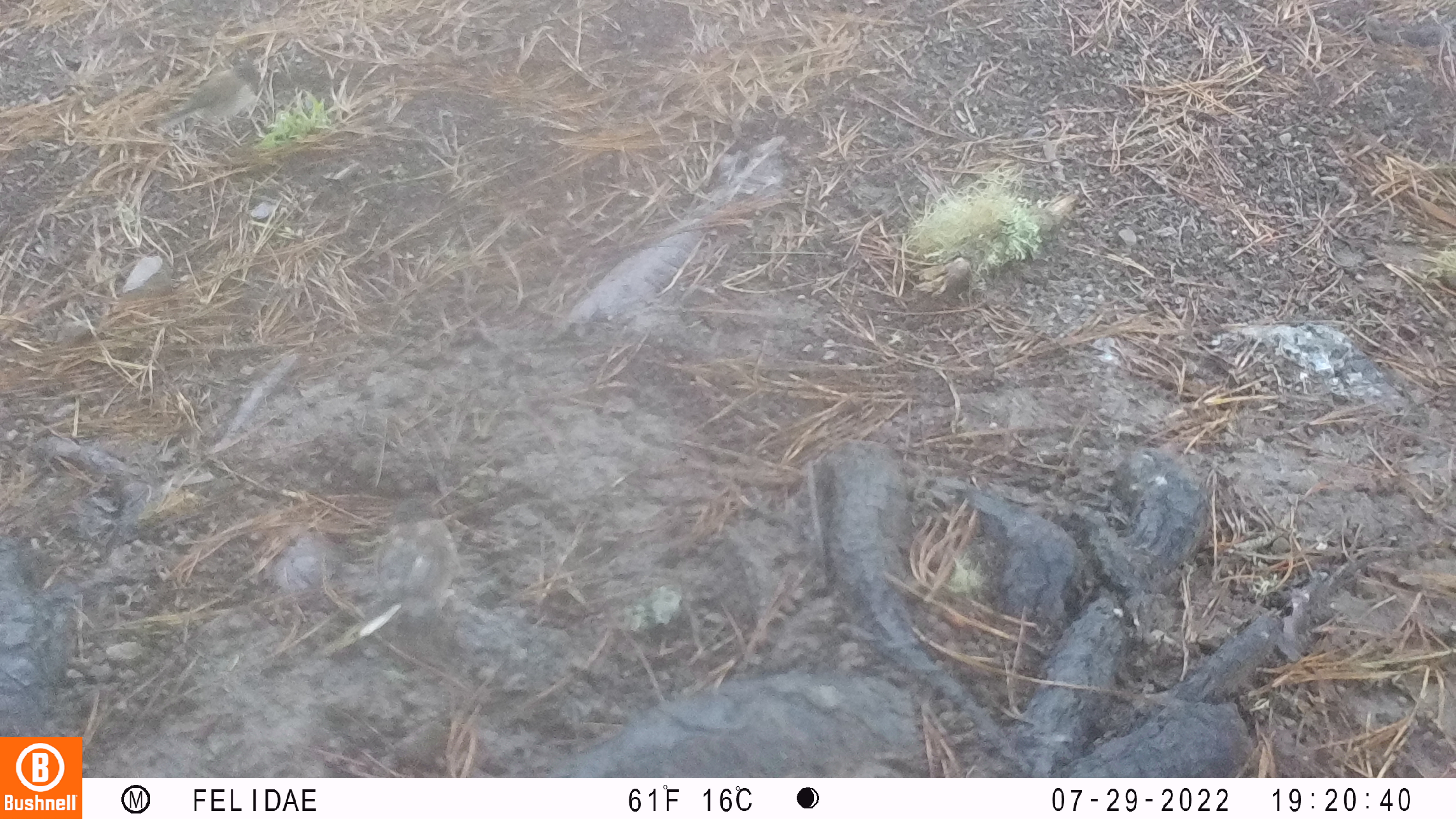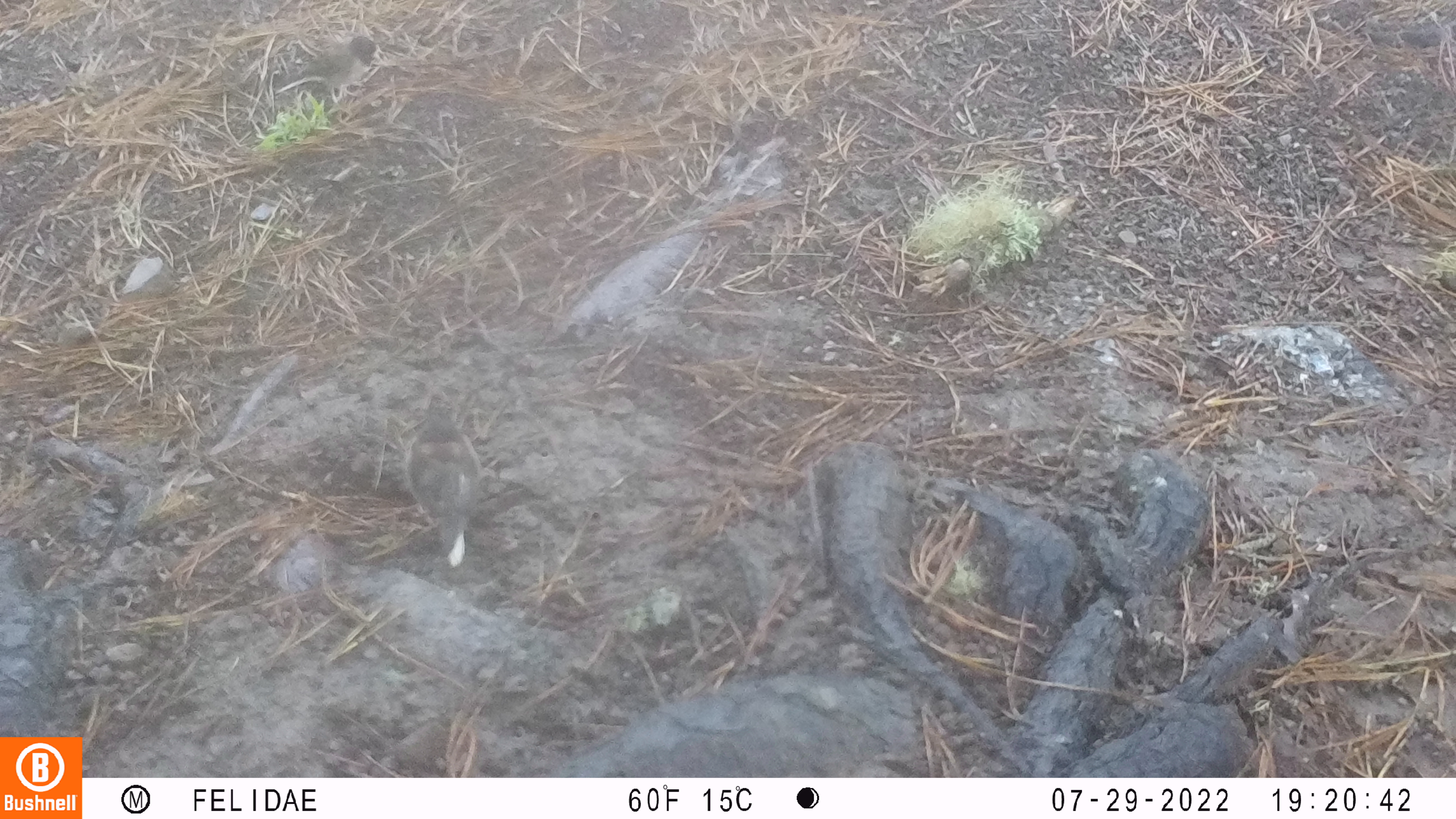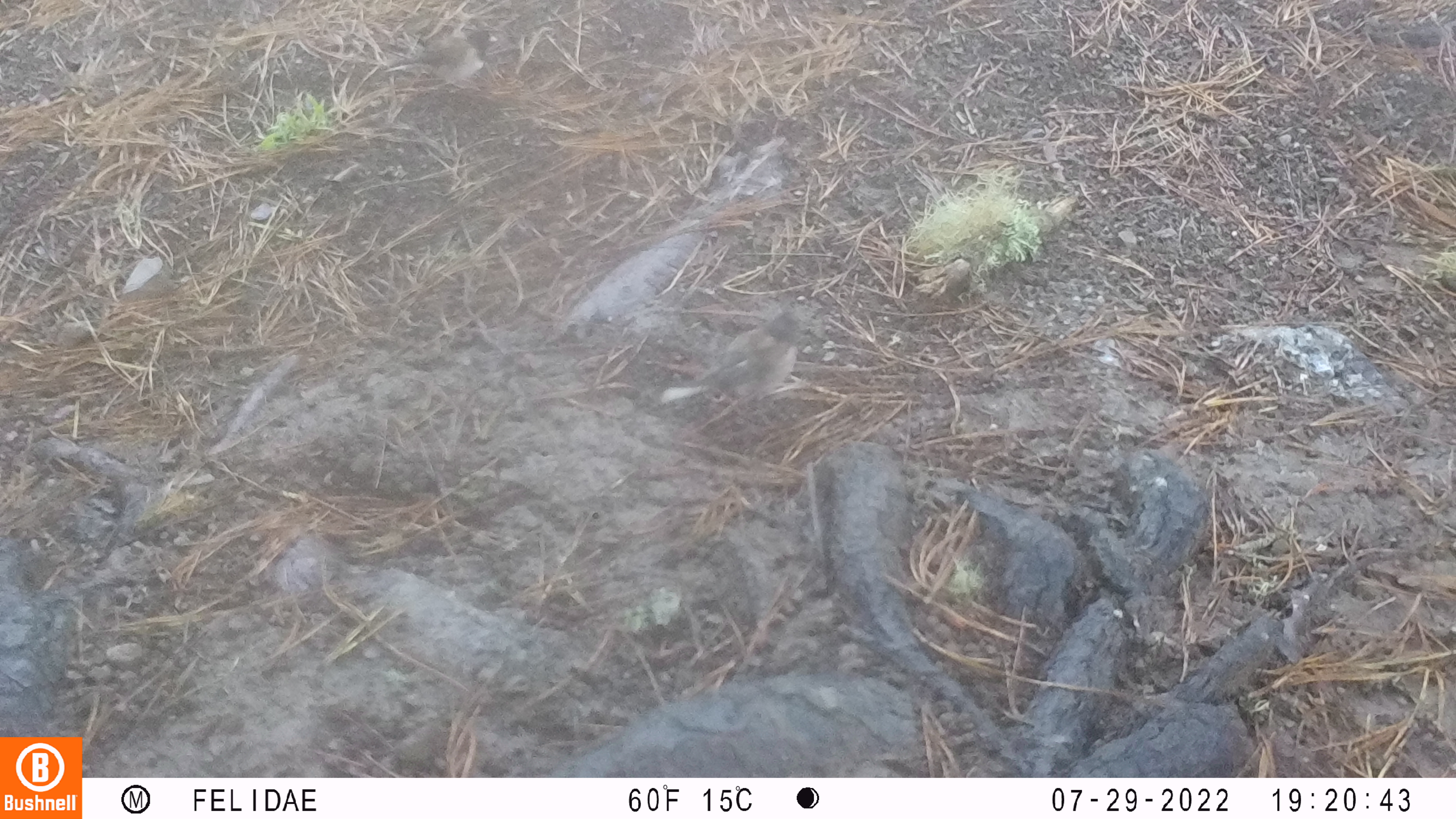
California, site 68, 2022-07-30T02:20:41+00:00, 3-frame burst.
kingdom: Animalia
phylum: Chordata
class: Aves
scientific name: Aves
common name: bird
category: unknown bird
Unknown bird (bird) (Aves).